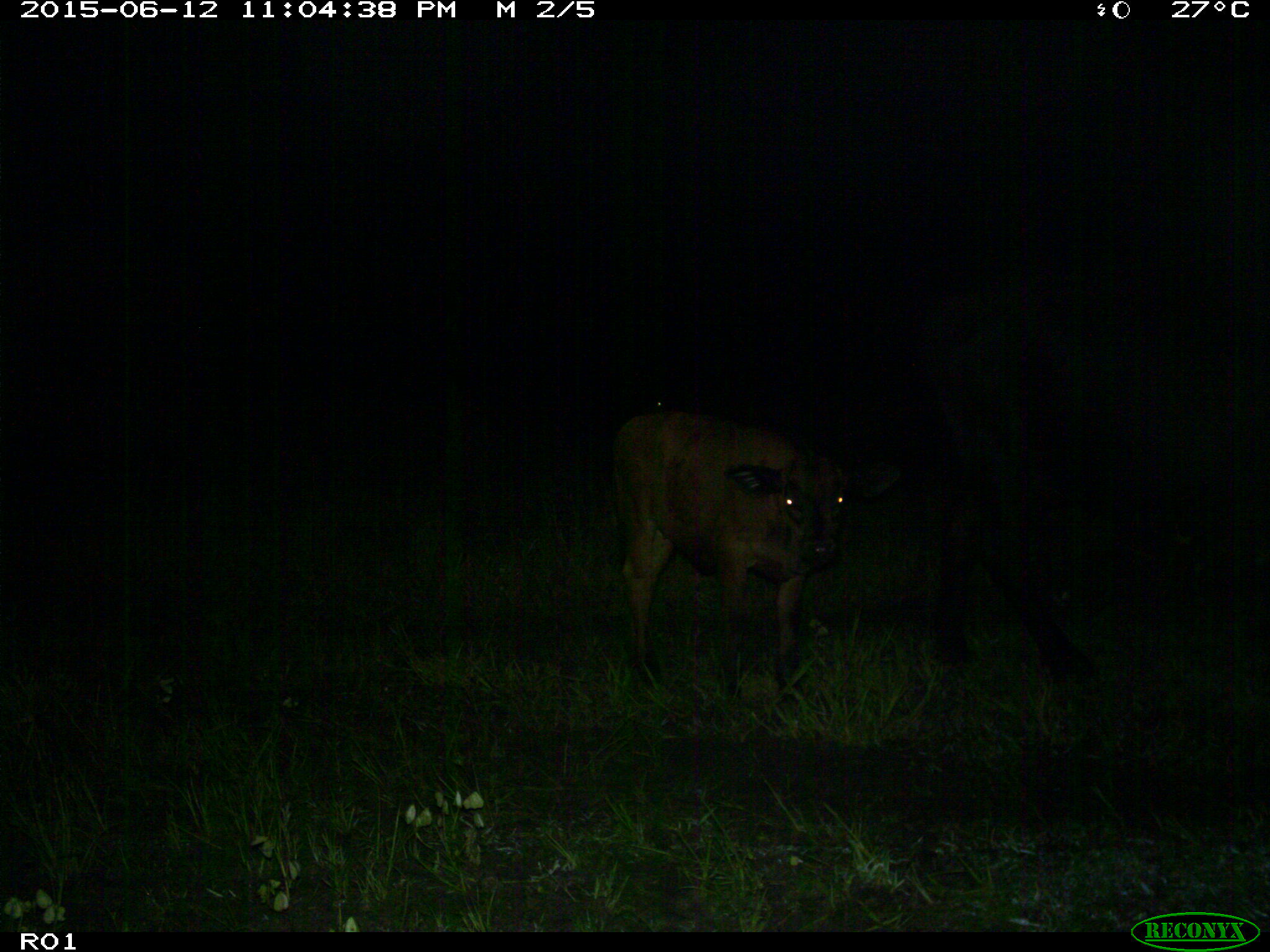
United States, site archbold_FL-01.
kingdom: Animalia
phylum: Chordata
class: Mammalia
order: Artiodactyla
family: Bovidae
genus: Bos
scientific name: Bos taurus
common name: domestic cow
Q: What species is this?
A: Bos taurus (domestic cow).